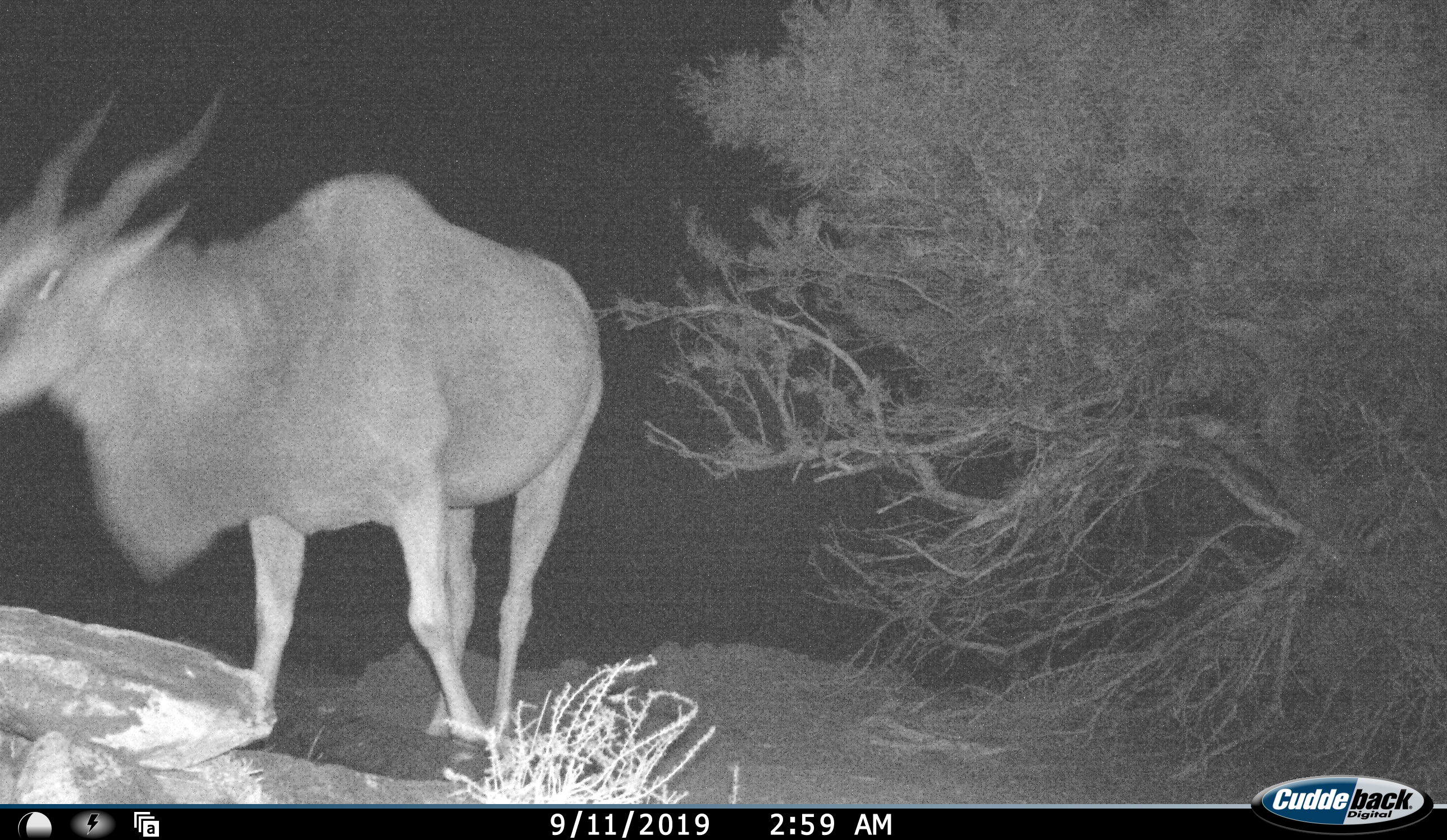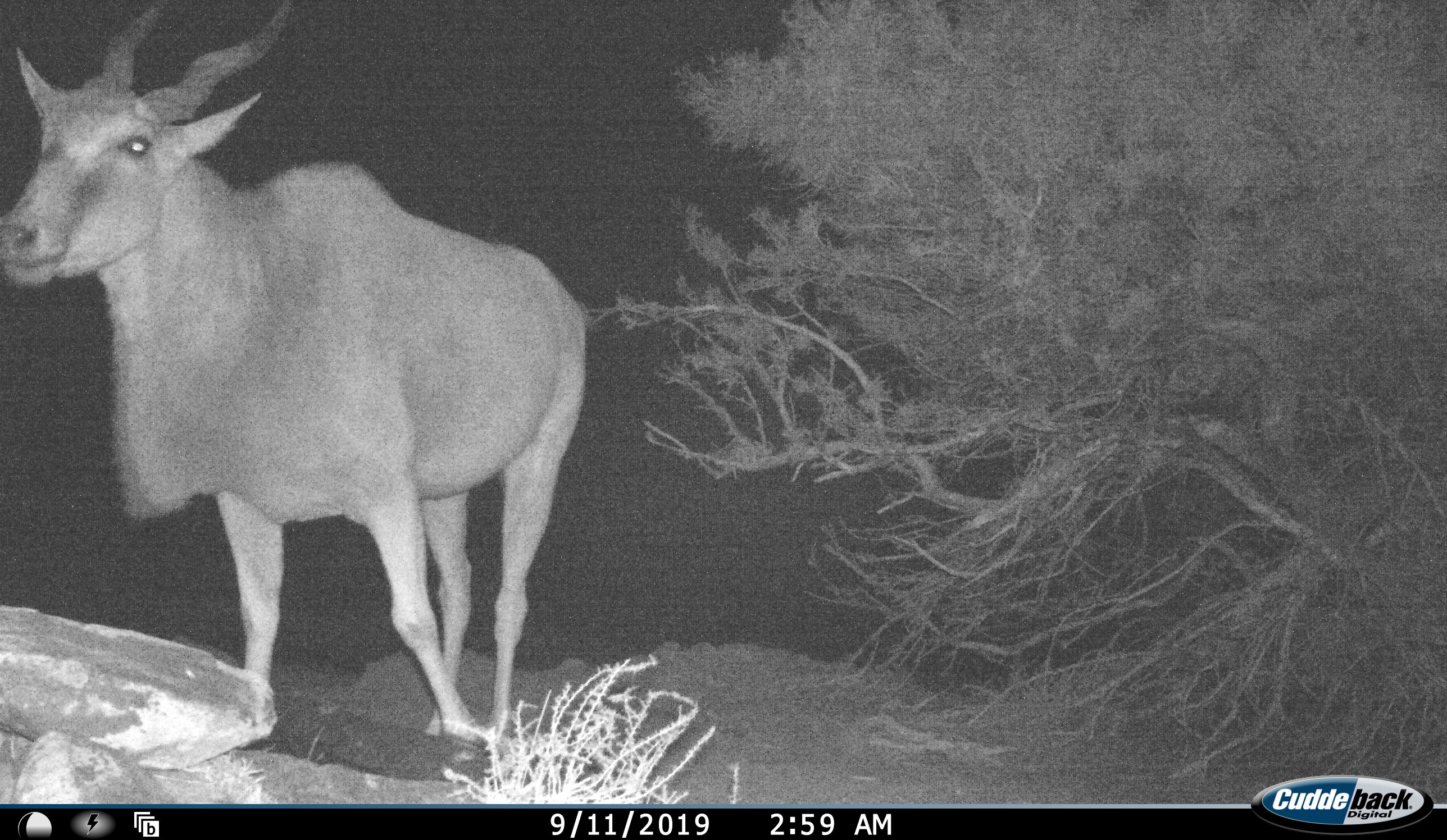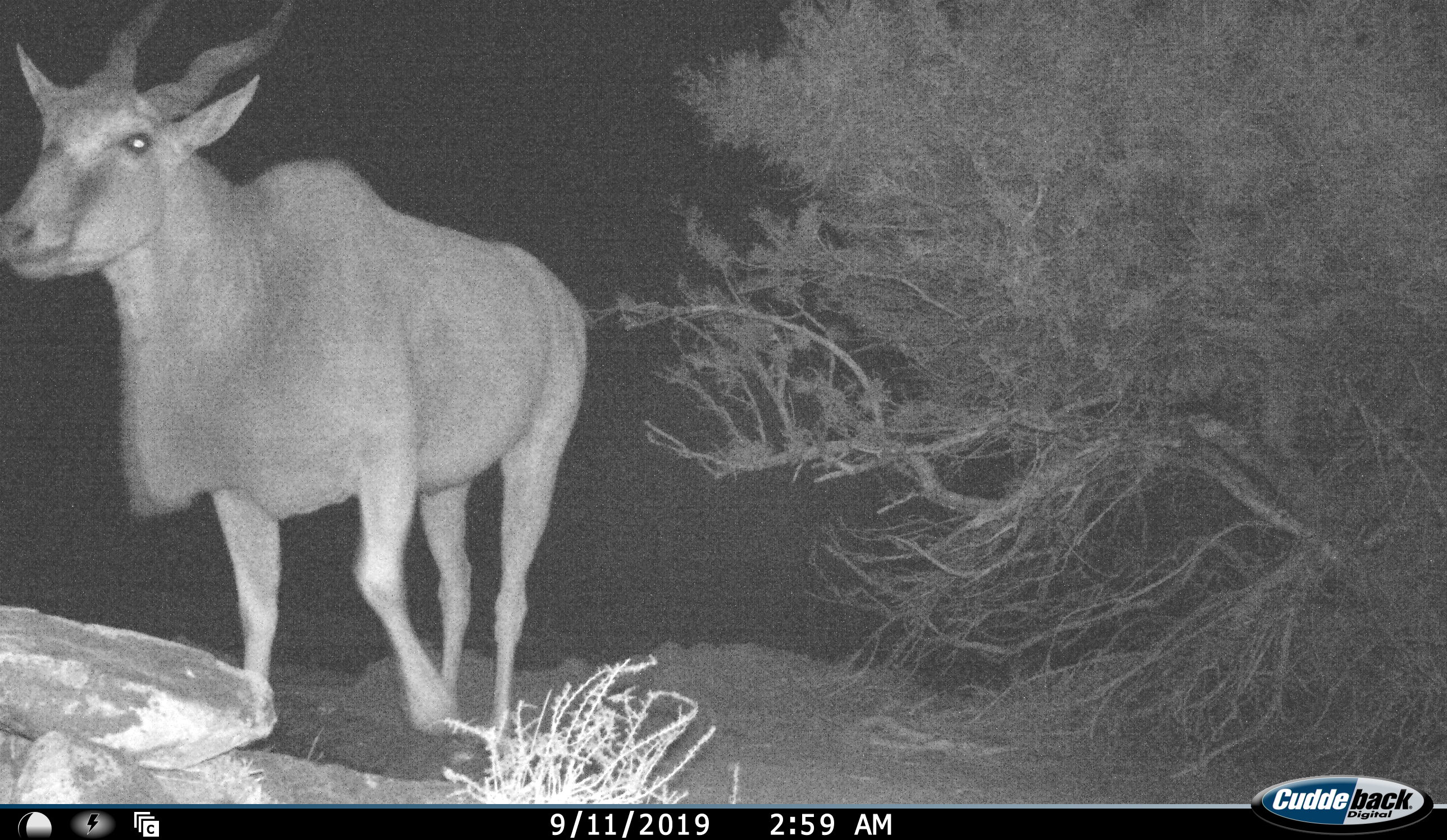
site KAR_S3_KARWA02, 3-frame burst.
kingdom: Animalia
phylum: Chordata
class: Mammalia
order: Artiodactyla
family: Bovidae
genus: Tragelaphus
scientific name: Tragelaphus oryx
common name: eland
Eland (Tragelaphus oryx), count 1. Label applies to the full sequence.